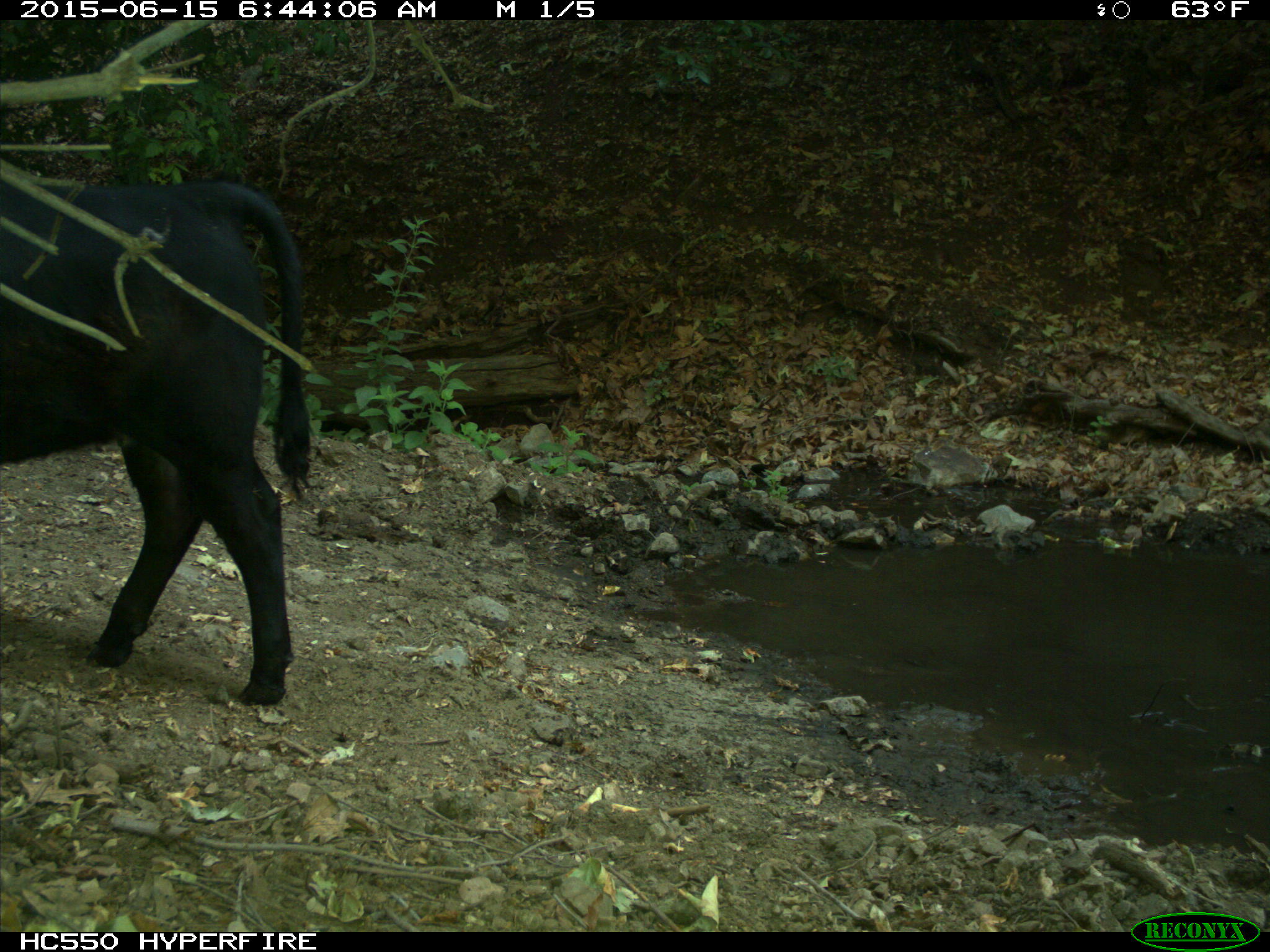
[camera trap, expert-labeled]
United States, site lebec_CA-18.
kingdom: Animalia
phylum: Chordata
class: Mammalia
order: Artiodactyla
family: Bovidae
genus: Bos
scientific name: Bos taurus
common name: domestic cow